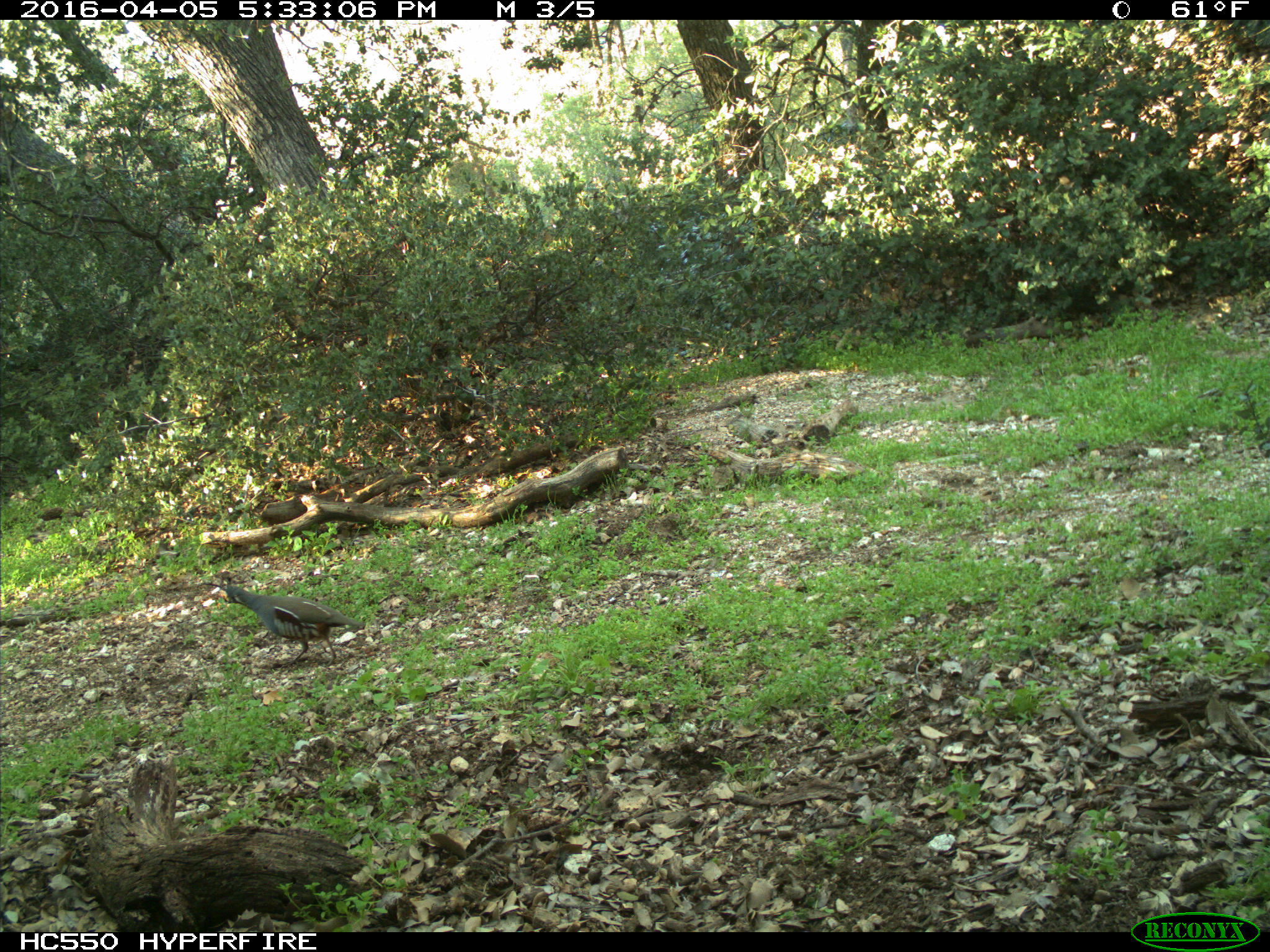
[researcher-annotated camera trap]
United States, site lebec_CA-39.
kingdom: Animalia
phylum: Chordata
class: Aves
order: Galliformes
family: Odontophoridae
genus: Callipepla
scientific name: Callipepla californica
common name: california quail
Callipepla californica (california quail).